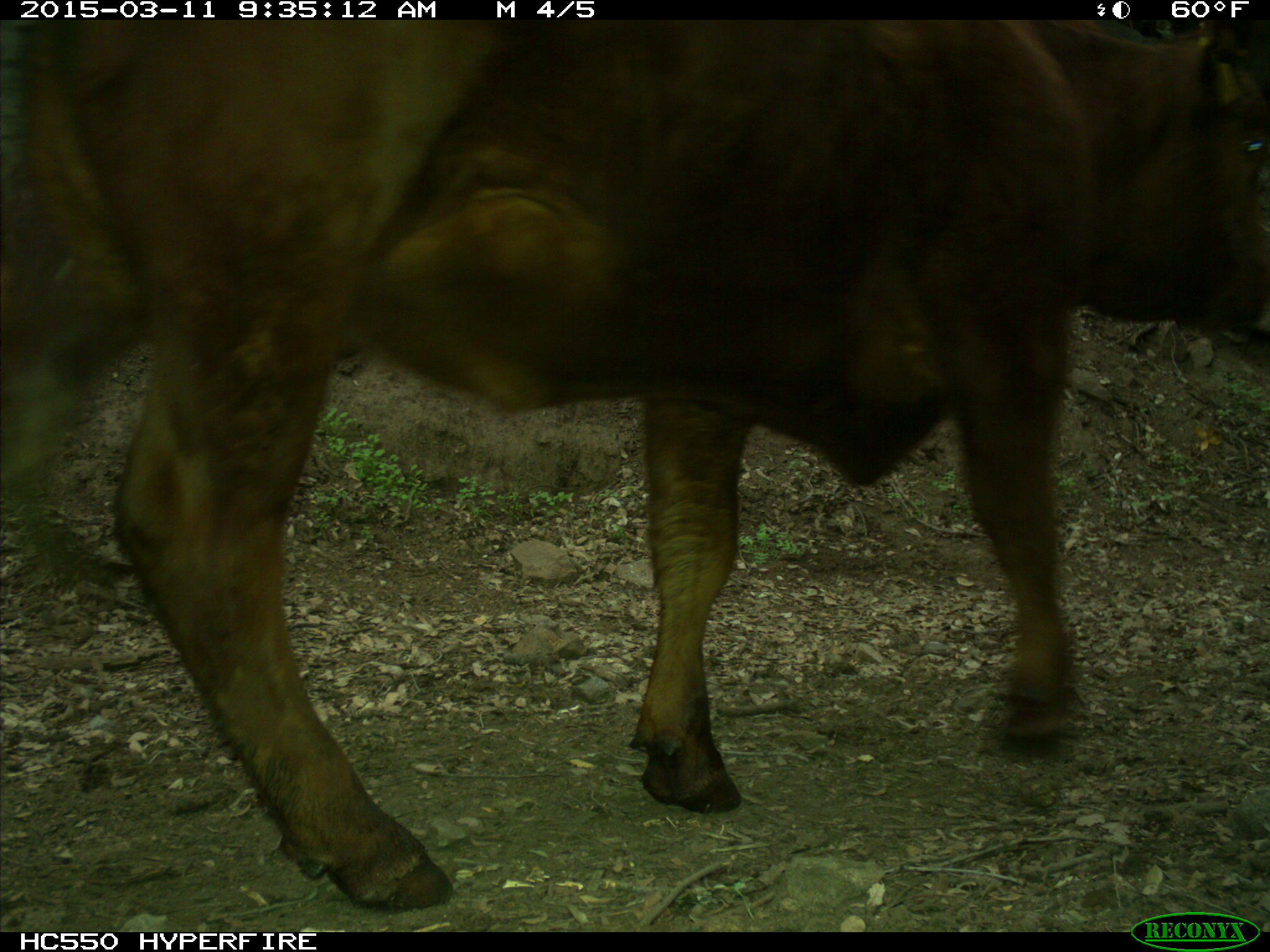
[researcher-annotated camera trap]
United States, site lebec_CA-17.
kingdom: Animalia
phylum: Chordata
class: Mammalia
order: Artiodactyla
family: Bovidae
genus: Bos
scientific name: Bos taurus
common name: domestic cow